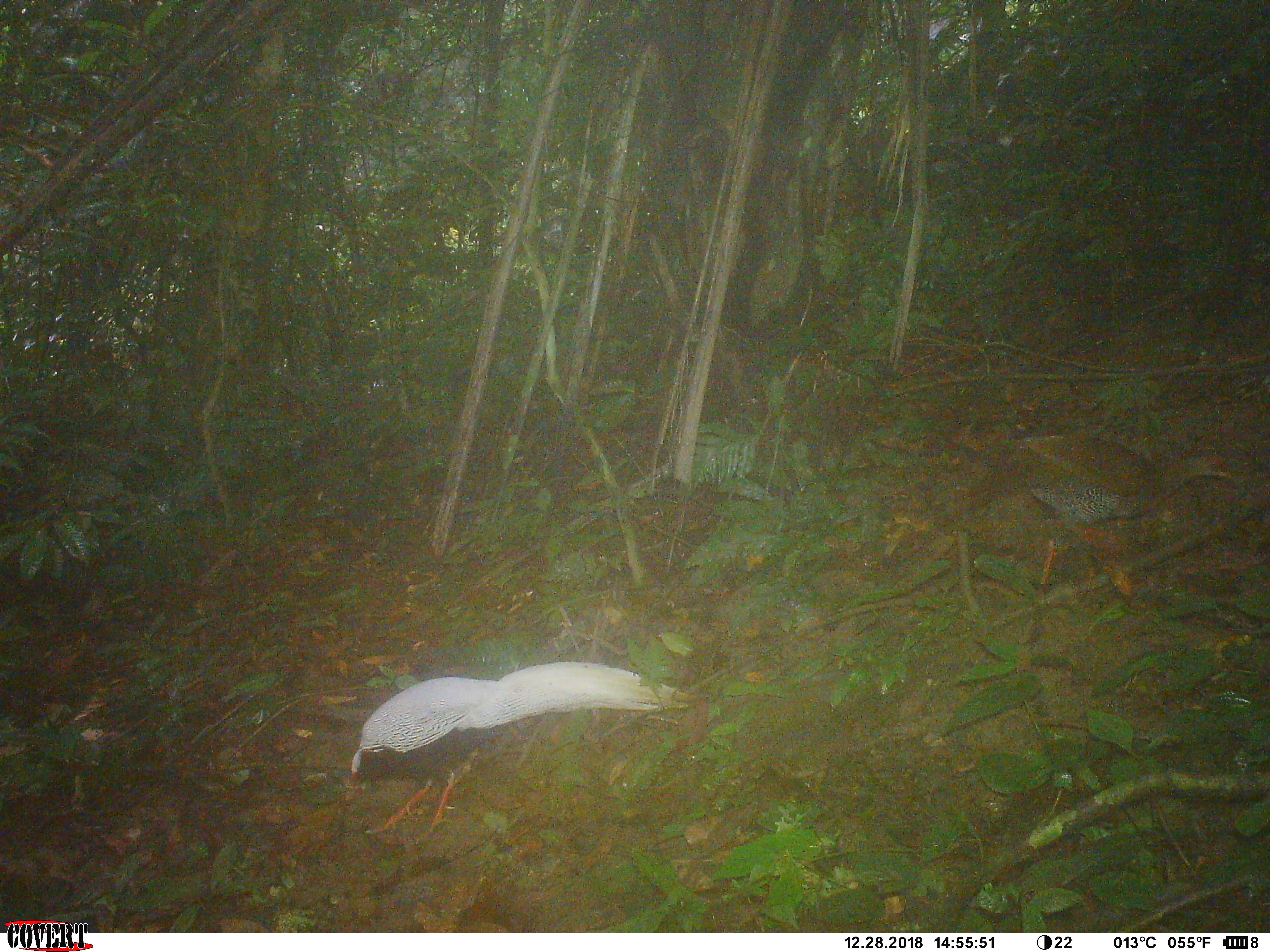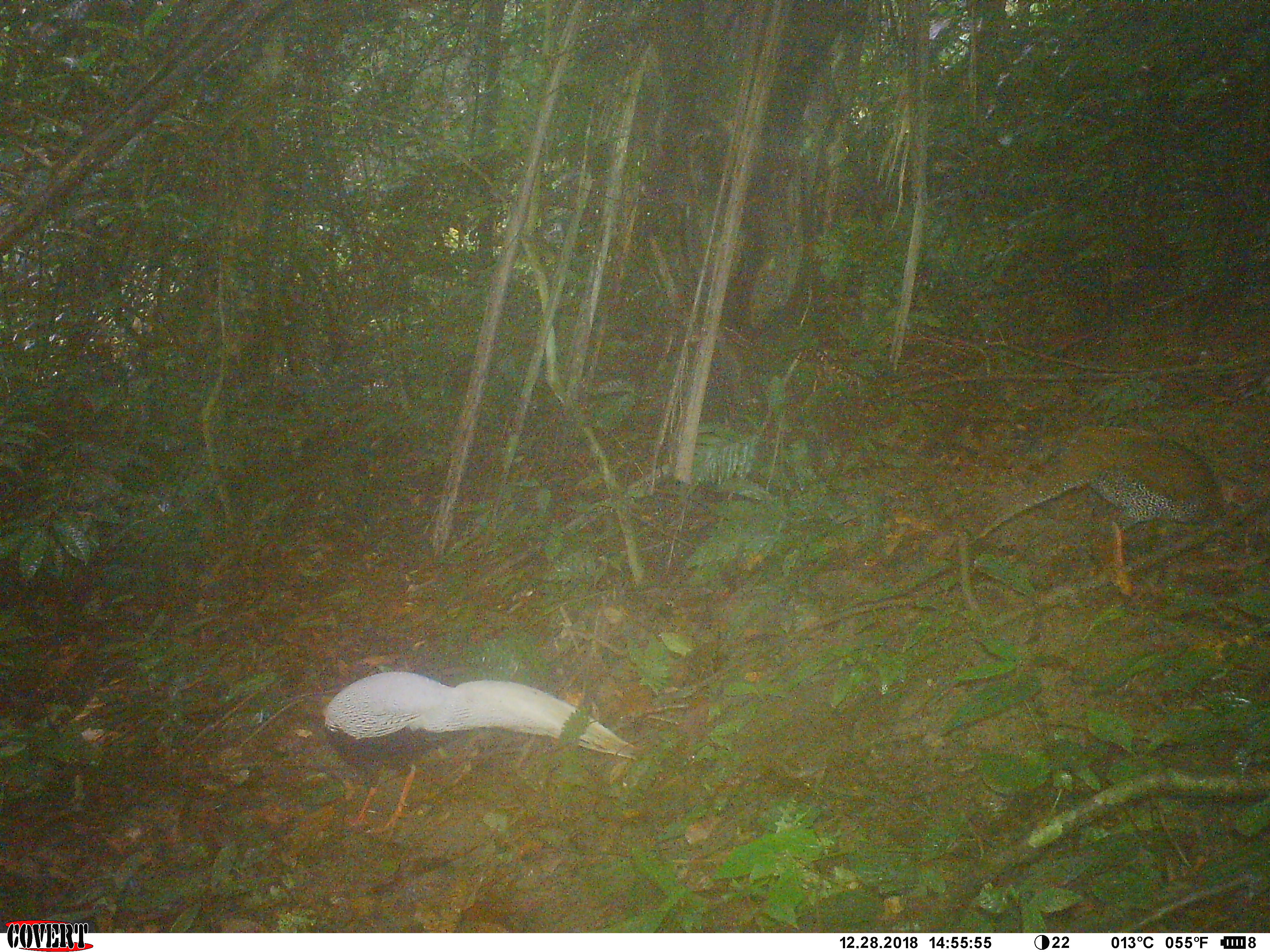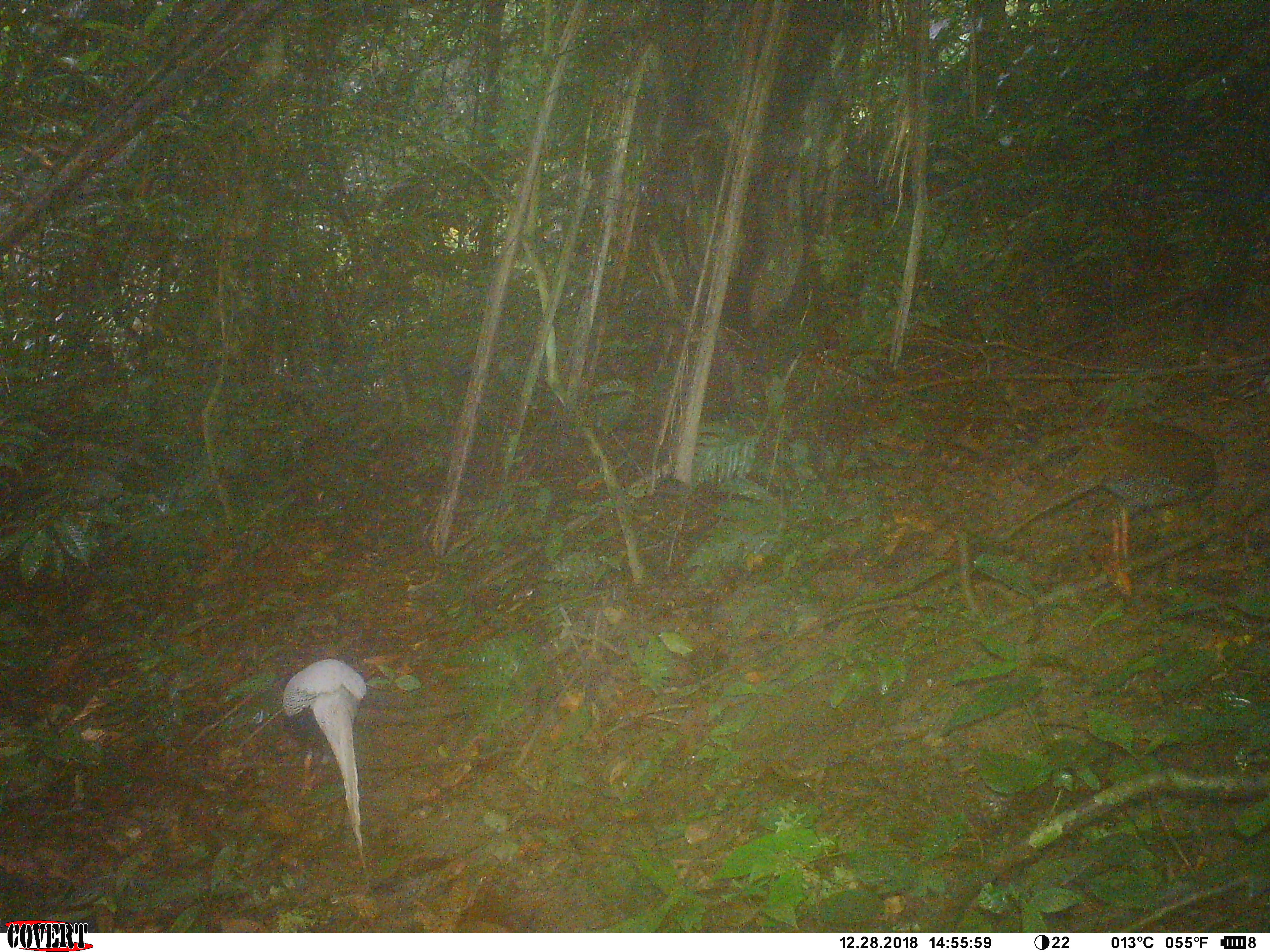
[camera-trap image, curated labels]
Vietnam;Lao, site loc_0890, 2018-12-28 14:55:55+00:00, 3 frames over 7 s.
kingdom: Animalia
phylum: Chordata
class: Aves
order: Galliformes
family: Phasianidae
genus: Lophura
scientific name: Lophura nycthemera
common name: silver pheasant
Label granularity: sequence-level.